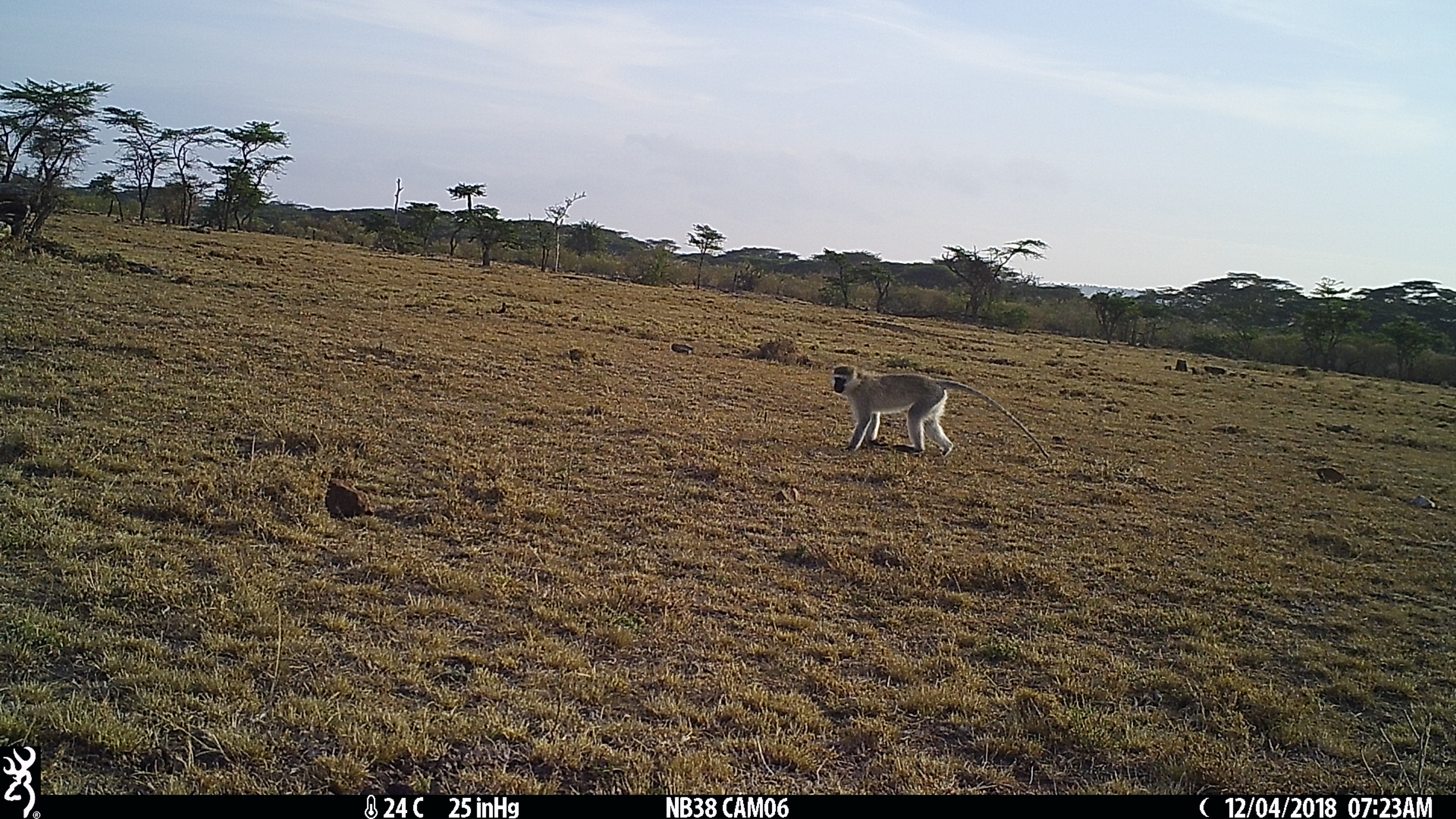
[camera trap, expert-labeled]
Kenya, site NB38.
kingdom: Animalia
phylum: Chordata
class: Mammalia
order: Primates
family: Cercopithecidae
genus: Chlorocebus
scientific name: Chlorocebus pygerythrus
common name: vervet monkey